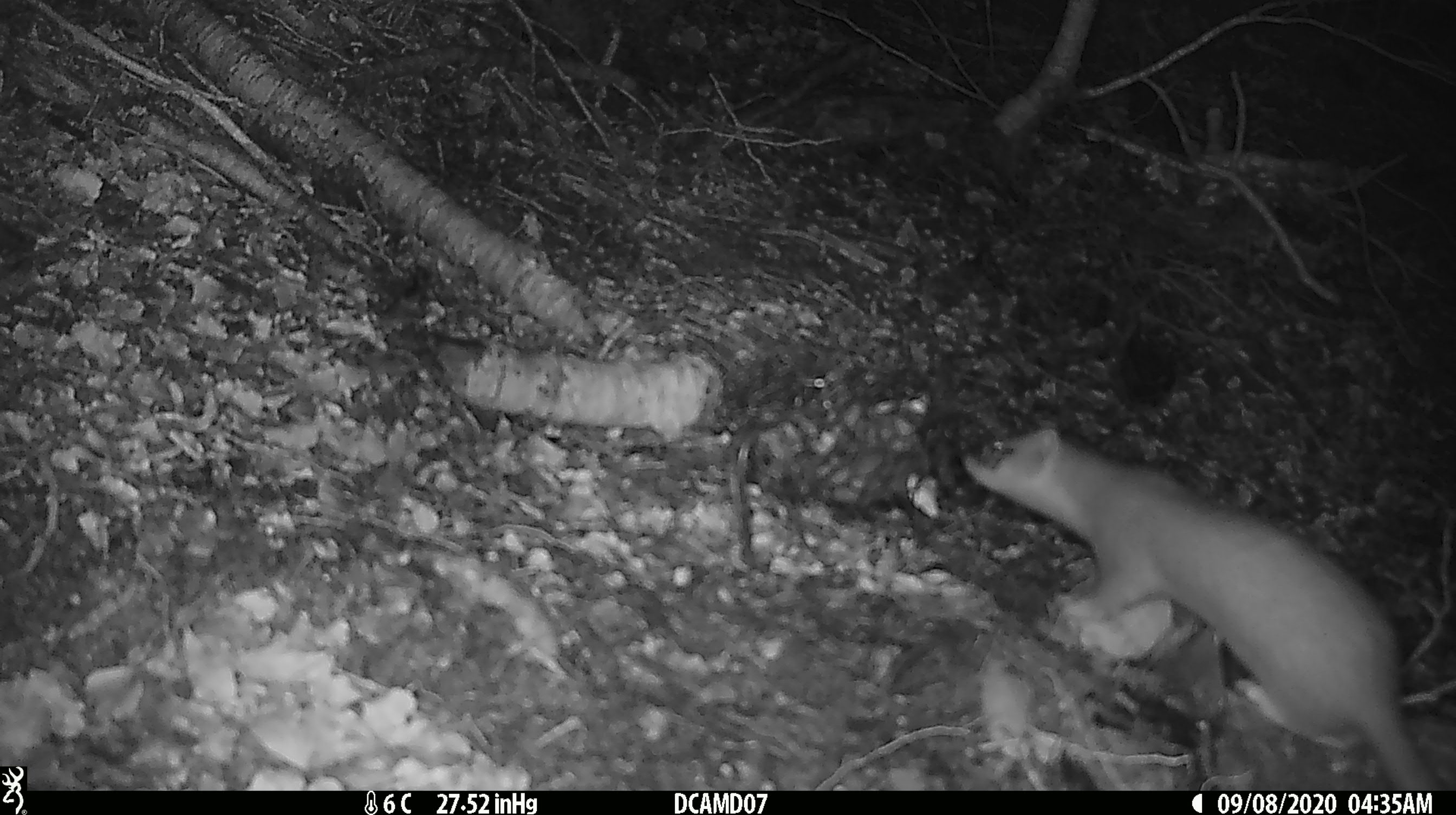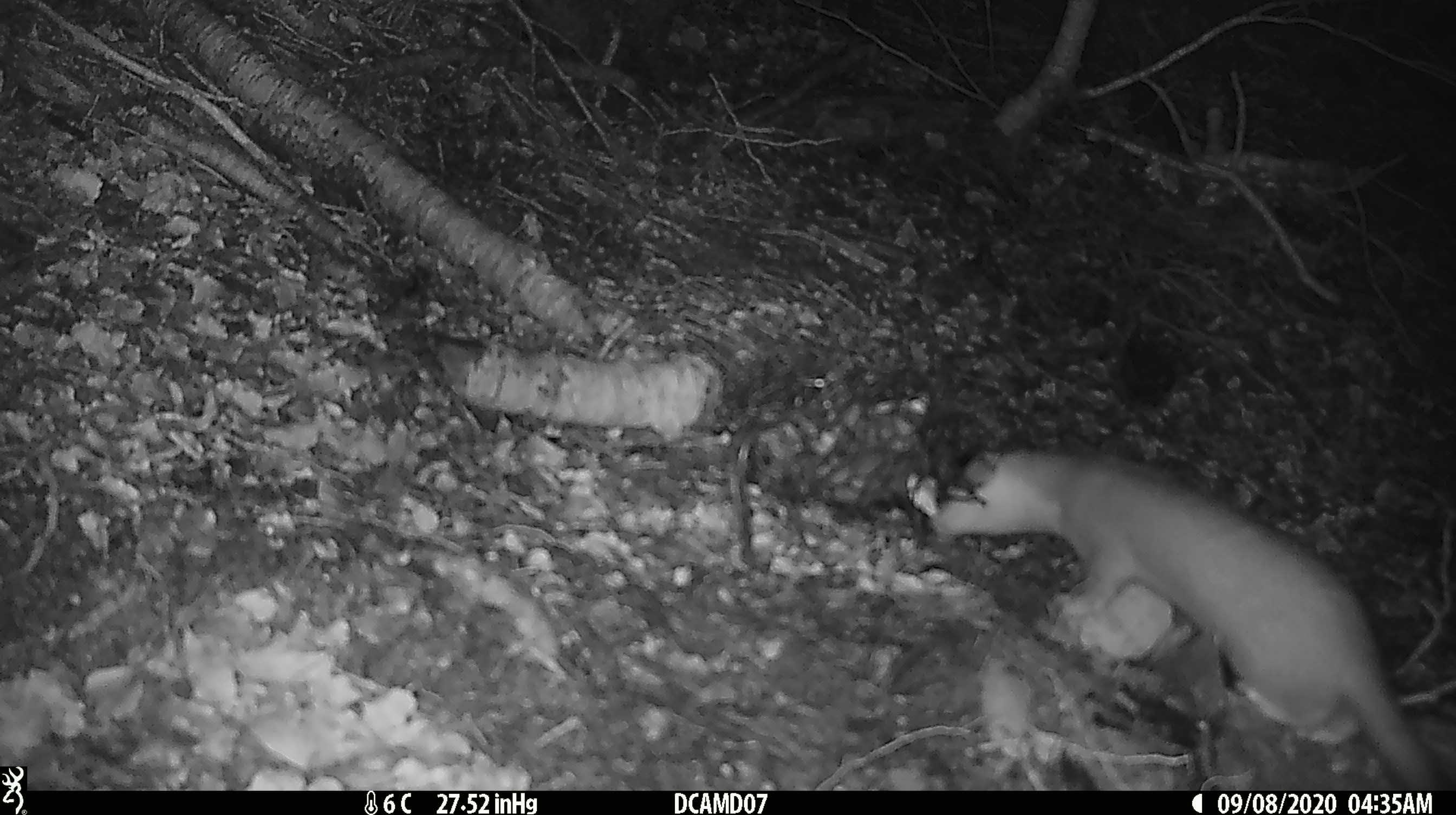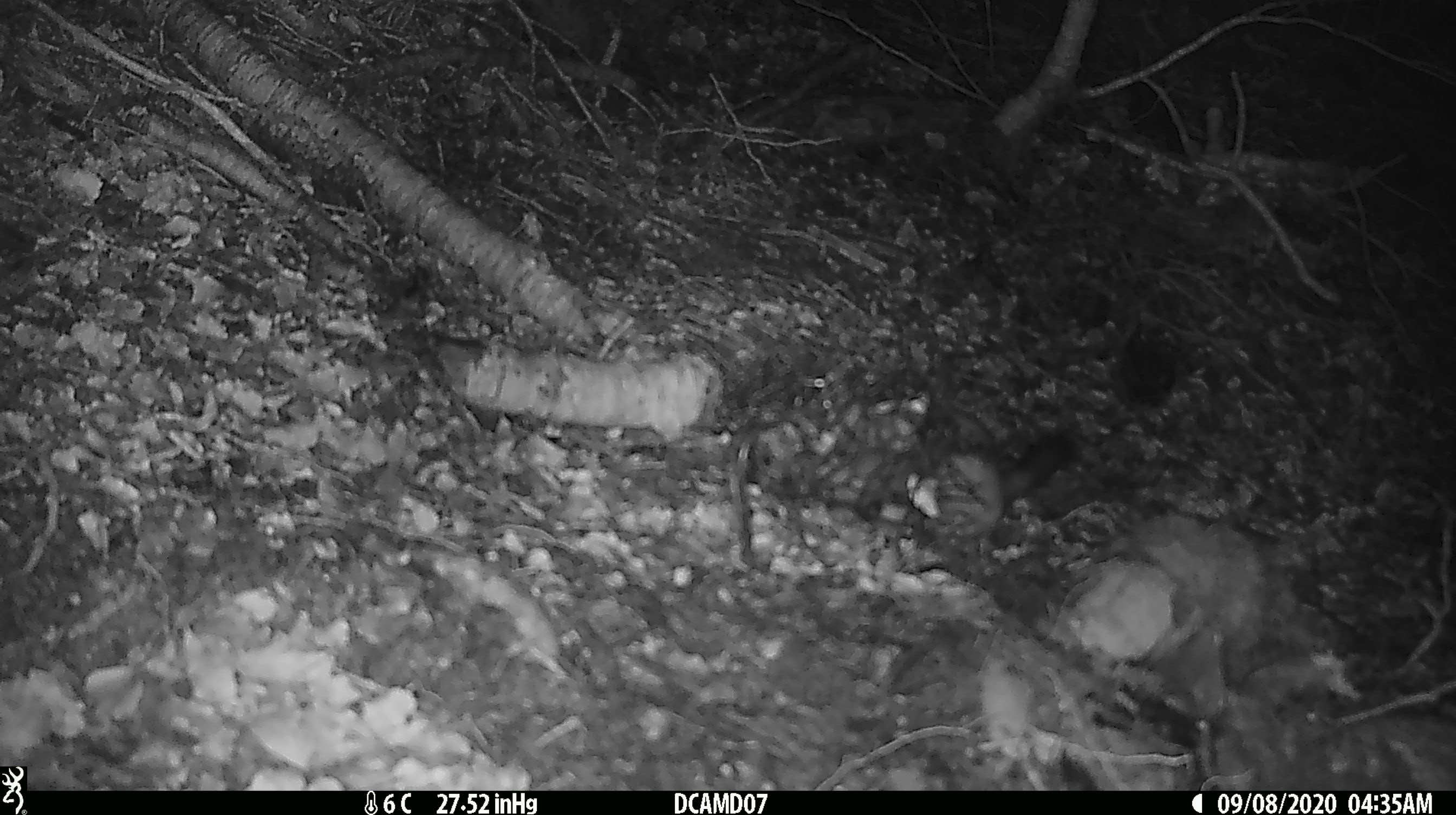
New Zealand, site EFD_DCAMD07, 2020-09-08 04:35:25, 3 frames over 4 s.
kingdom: Animalia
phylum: Chordata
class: Mammalia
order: Carnivora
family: Mustelidae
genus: Mustela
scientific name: Mustela erminea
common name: stoat